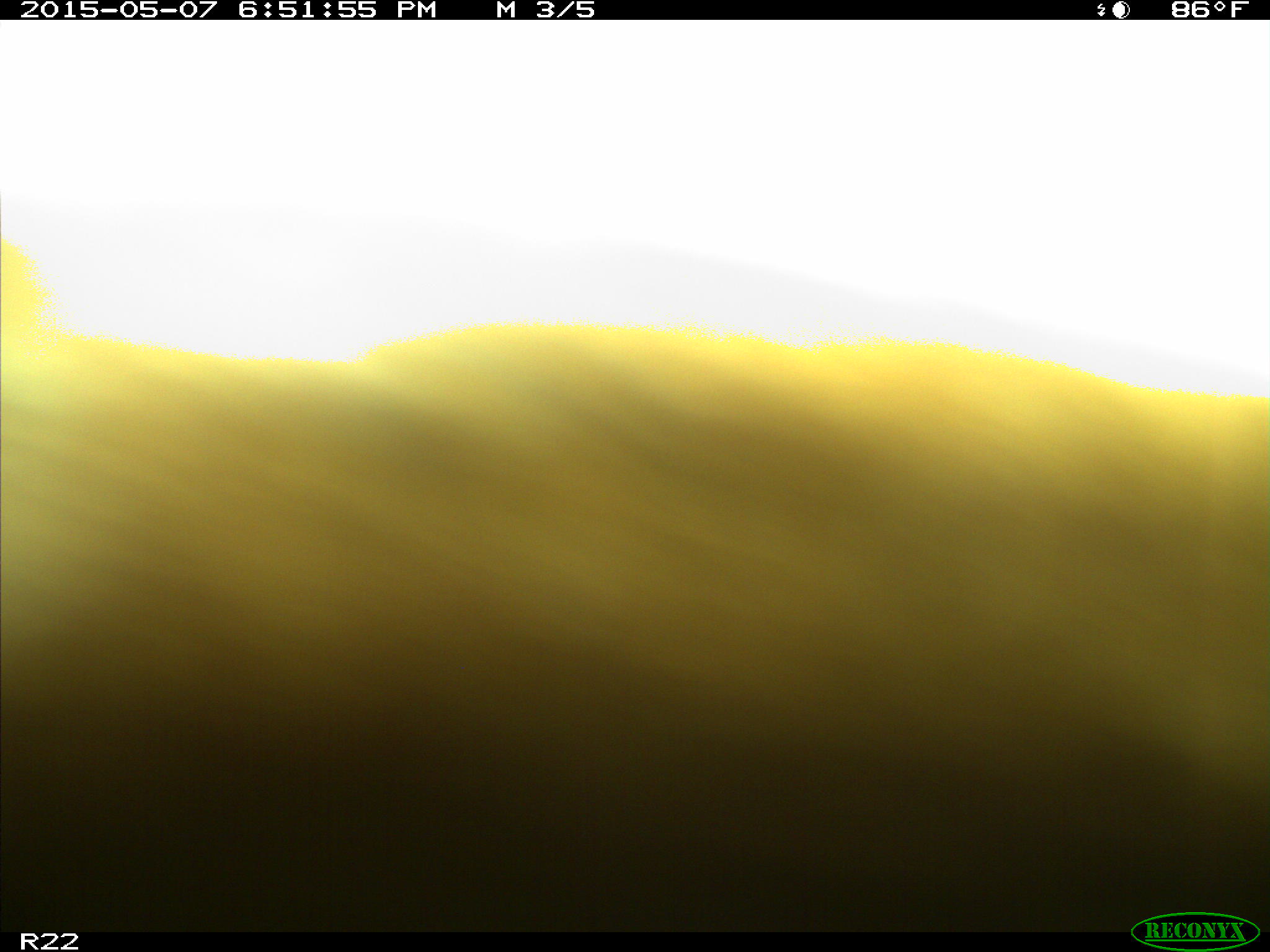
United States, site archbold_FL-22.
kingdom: Animalia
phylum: Chordata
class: Mammalia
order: Artiodactyla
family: Bovidae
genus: Bos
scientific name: Bos taurus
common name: domestic cow